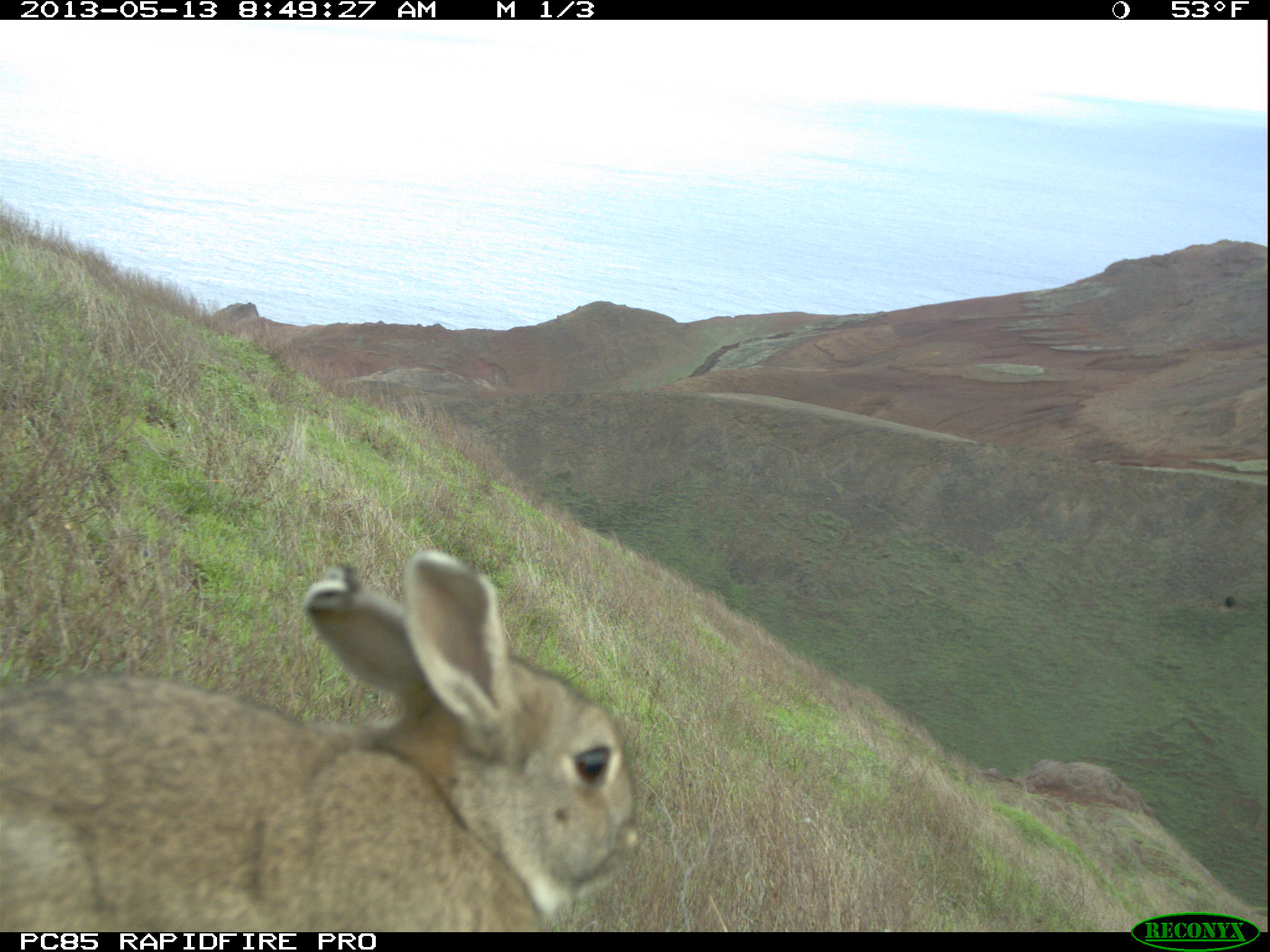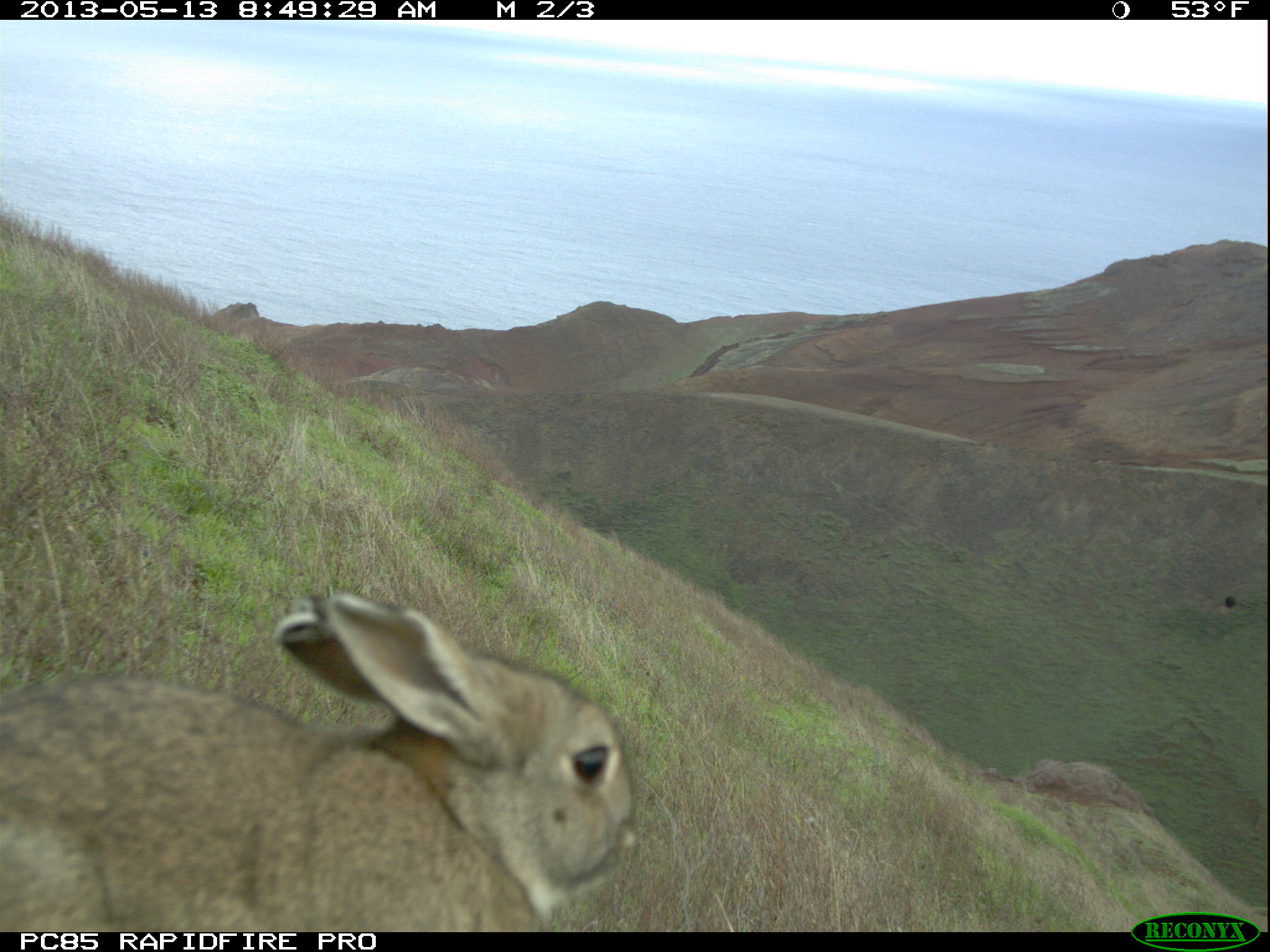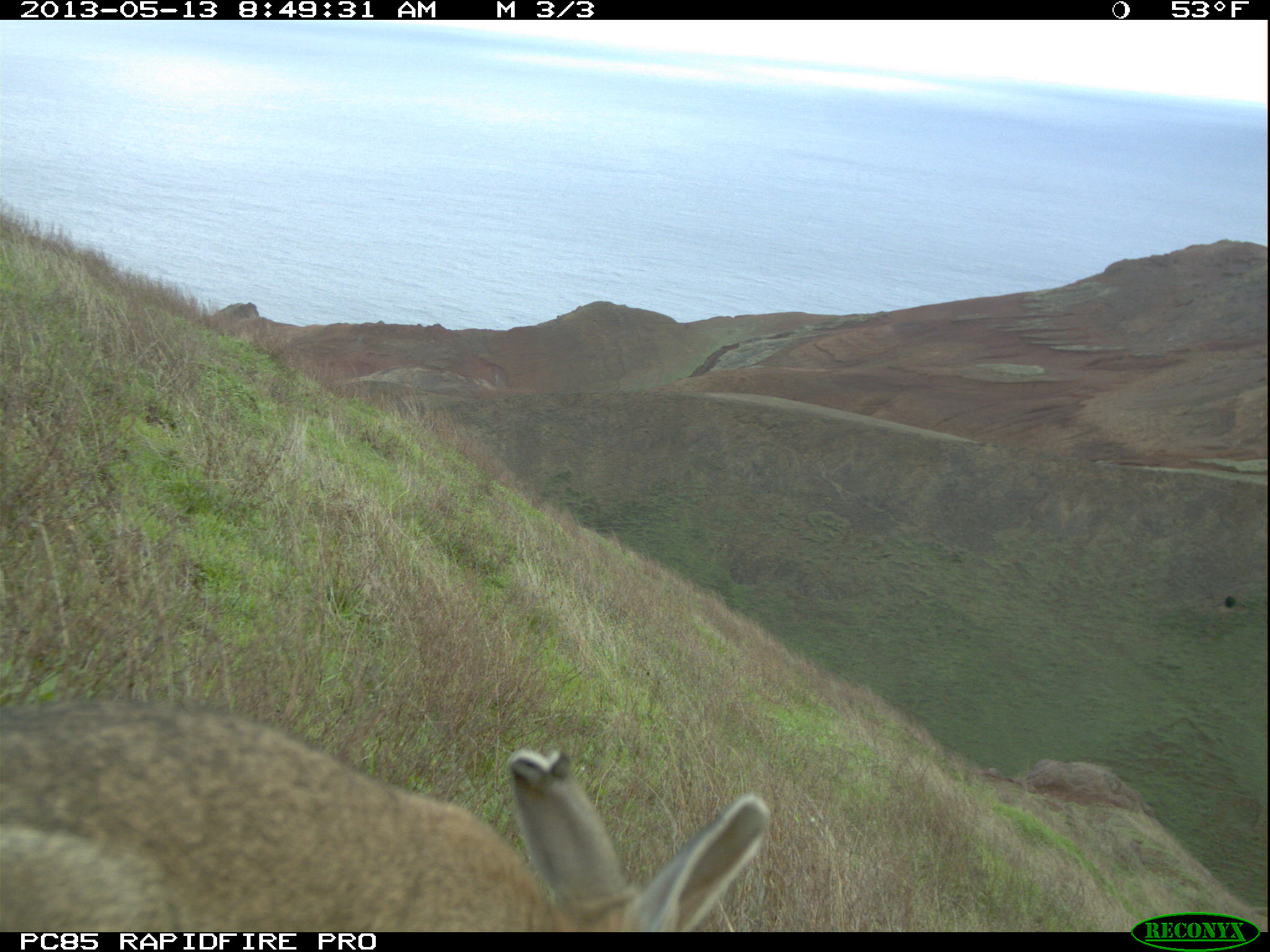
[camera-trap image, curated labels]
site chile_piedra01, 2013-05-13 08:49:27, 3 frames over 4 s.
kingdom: Animalia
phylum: Chordata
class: Mammalia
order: Lagomorpha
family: Leporidae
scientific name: Leporidae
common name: rabbits and hares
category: rabbit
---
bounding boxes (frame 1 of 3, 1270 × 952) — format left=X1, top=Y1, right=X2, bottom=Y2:
rabbit: left=0, top=547, right=642, bottom=932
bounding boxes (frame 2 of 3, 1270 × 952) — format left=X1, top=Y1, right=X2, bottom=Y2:
rabbit: left=3, top=588, right=636, bottom=930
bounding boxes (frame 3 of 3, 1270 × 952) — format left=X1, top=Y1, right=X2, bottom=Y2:
rabbit: left=0, top=694, right=778, bottom=931